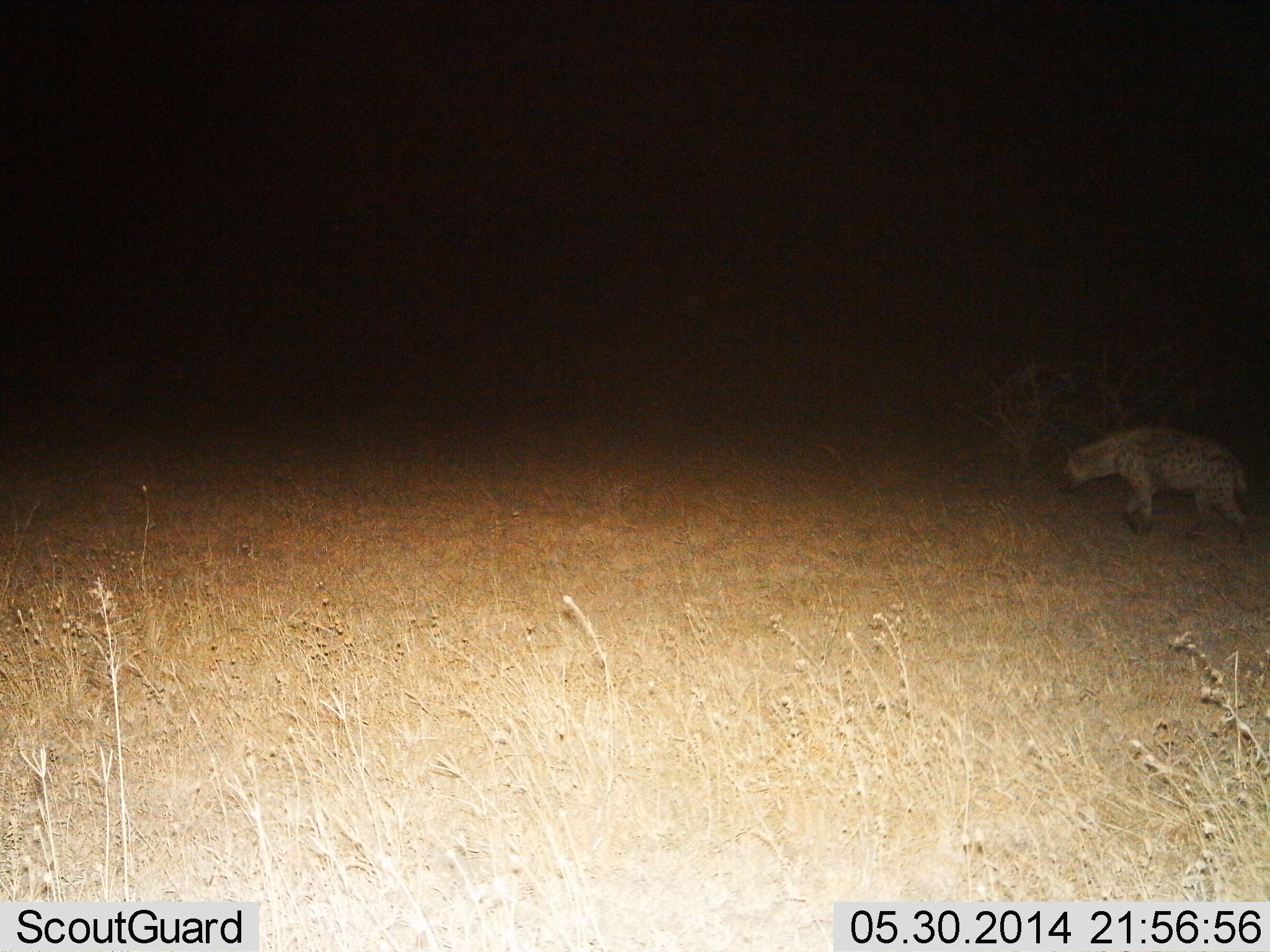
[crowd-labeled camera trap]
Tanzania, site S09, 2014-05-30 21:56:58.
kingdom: Animalia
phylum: Chordata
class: Mammalia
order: Carnivora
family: Hyaenidae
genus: Crocuta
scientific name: Crocuta crocuta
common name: spotted hyena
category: hyenaspotted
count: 1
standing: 10%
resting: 0%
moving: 90%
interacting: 0%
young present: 0%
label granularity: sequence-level